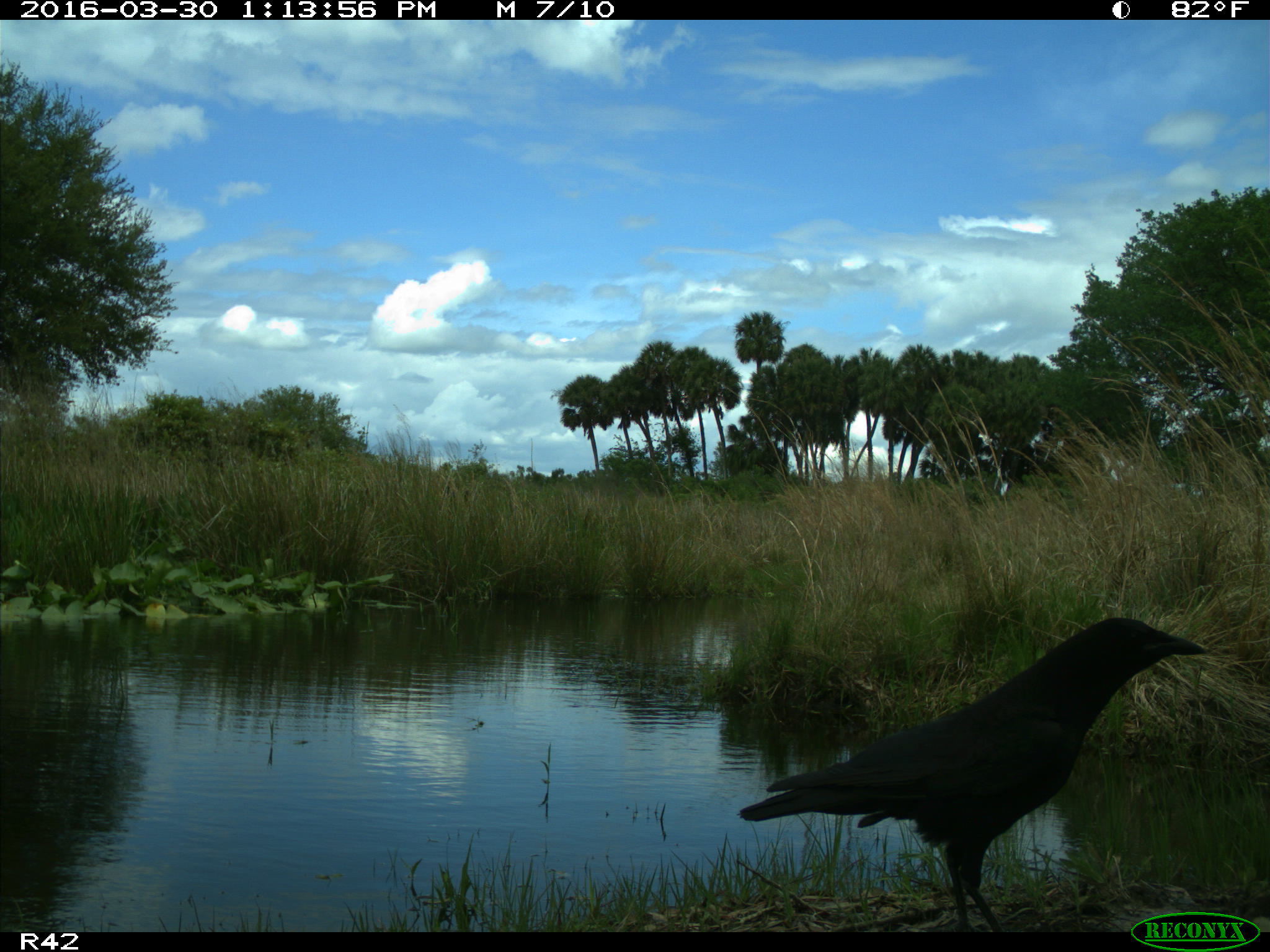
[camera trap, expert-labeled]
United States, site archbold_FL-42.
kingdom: Animalia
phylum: Chordata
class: Aves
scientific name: Aves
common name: birds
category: unidentified bird